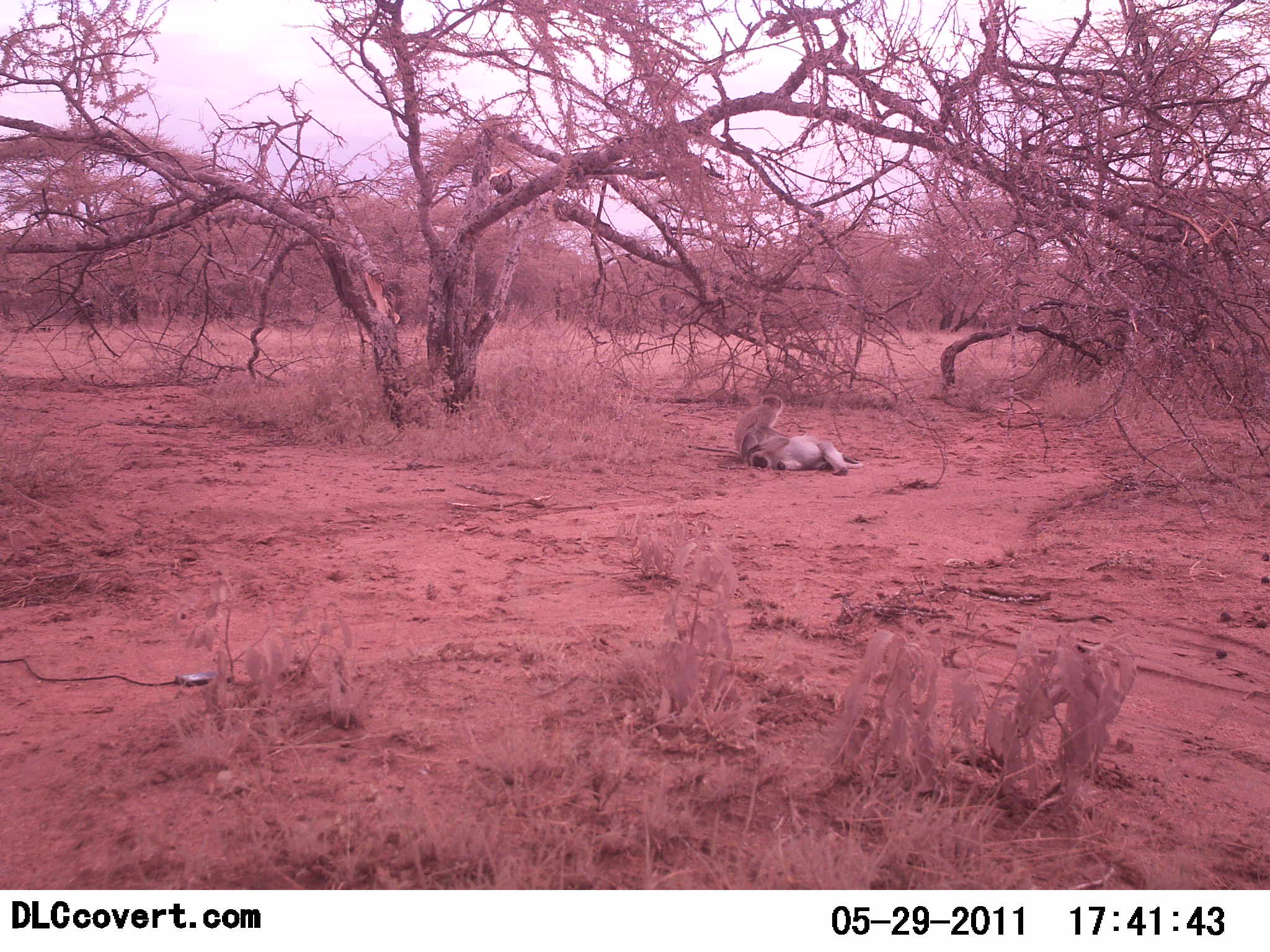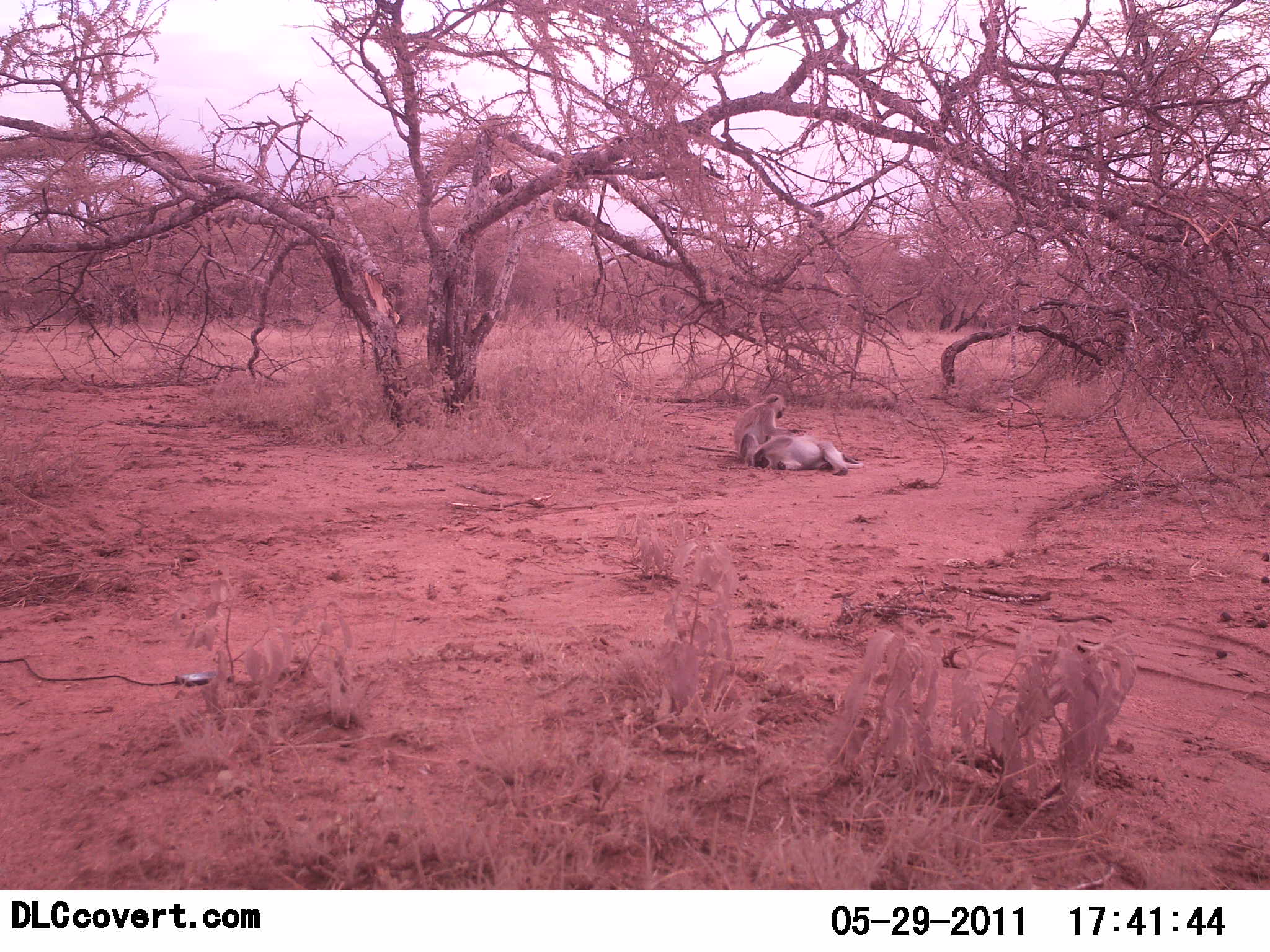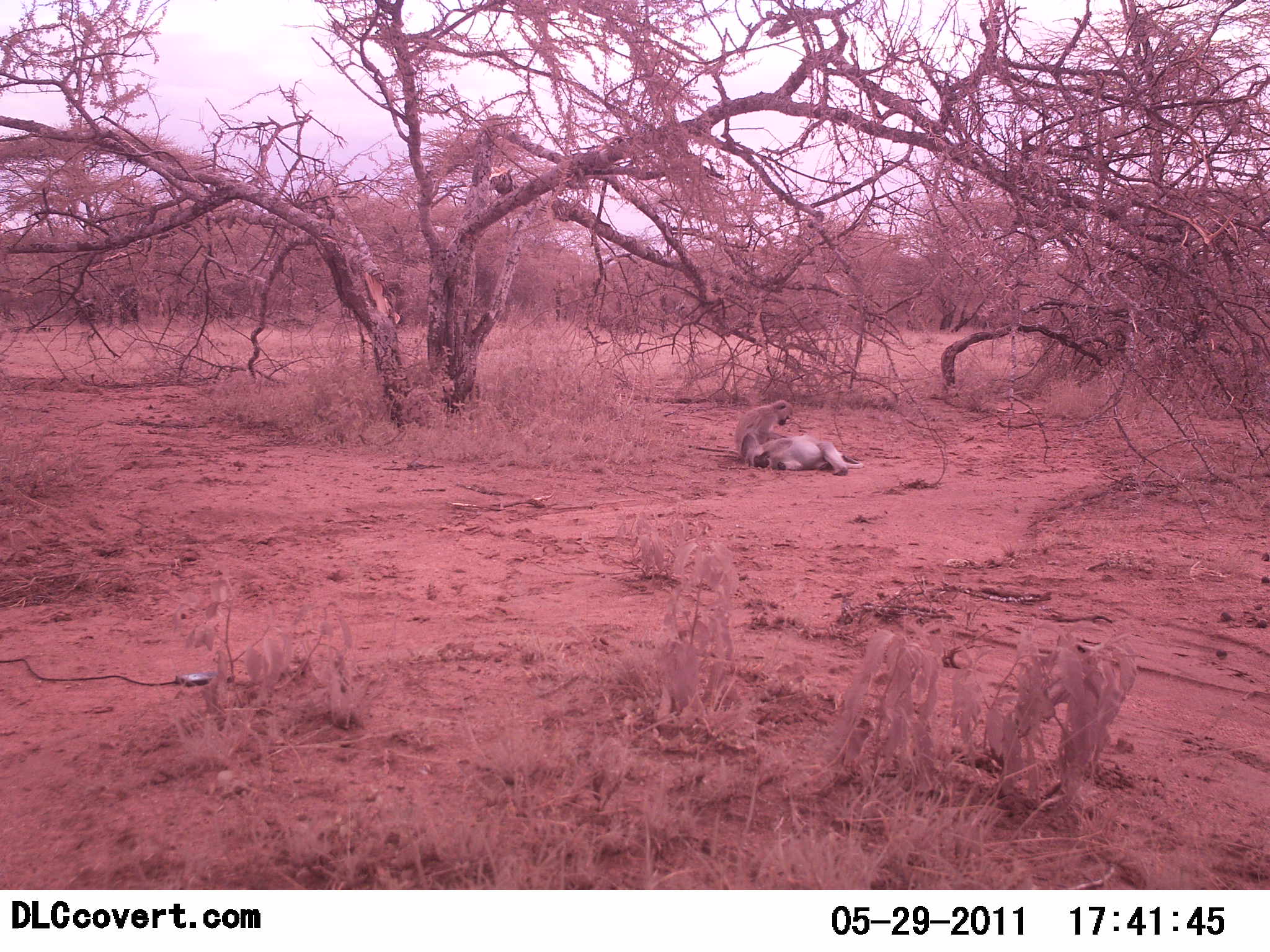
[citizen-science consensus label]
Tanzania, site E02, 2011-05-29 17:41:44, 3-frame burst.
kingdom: Animalia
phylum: Chordata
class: Mammalia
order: Primates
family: Cercopithecidae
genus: Chlorocebus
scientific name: Chlorocebus pygerythrus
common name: vervet monkey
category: monkeyvervet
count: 2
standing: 0%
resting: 40%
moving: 20%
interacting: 70%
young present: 0%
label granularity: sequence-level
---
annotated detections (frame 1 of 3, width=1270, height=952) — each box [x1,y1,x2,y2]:
animal: [696,394,788,455]; [744,434,864,477]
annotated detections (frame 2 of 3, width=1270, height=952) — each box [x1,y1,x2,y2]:
animal: [696,392,788,461]; [744,434,864,477]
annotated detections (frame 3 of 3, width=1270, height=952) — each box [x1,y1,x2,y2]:
animal: [698,394,795,462]; [744,434,864,477]